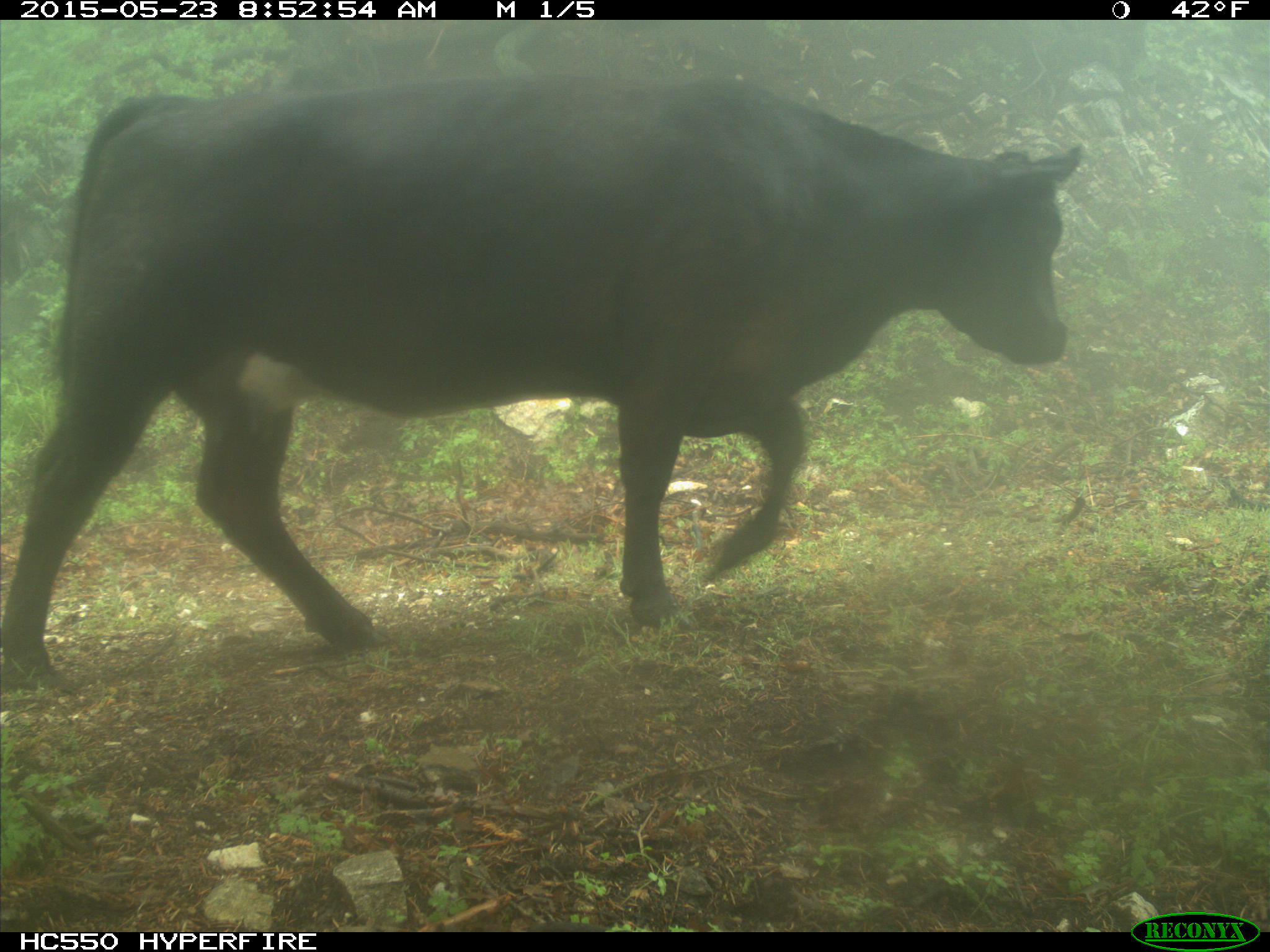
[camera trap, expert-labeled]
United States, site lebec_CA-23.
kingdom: Animalia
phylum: Chordata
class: Mammalia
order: Artiodactyla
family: Bovidae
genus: Bos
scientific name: Bos taurus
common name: domestic cow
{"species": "Bos taurus (domestic cow)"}